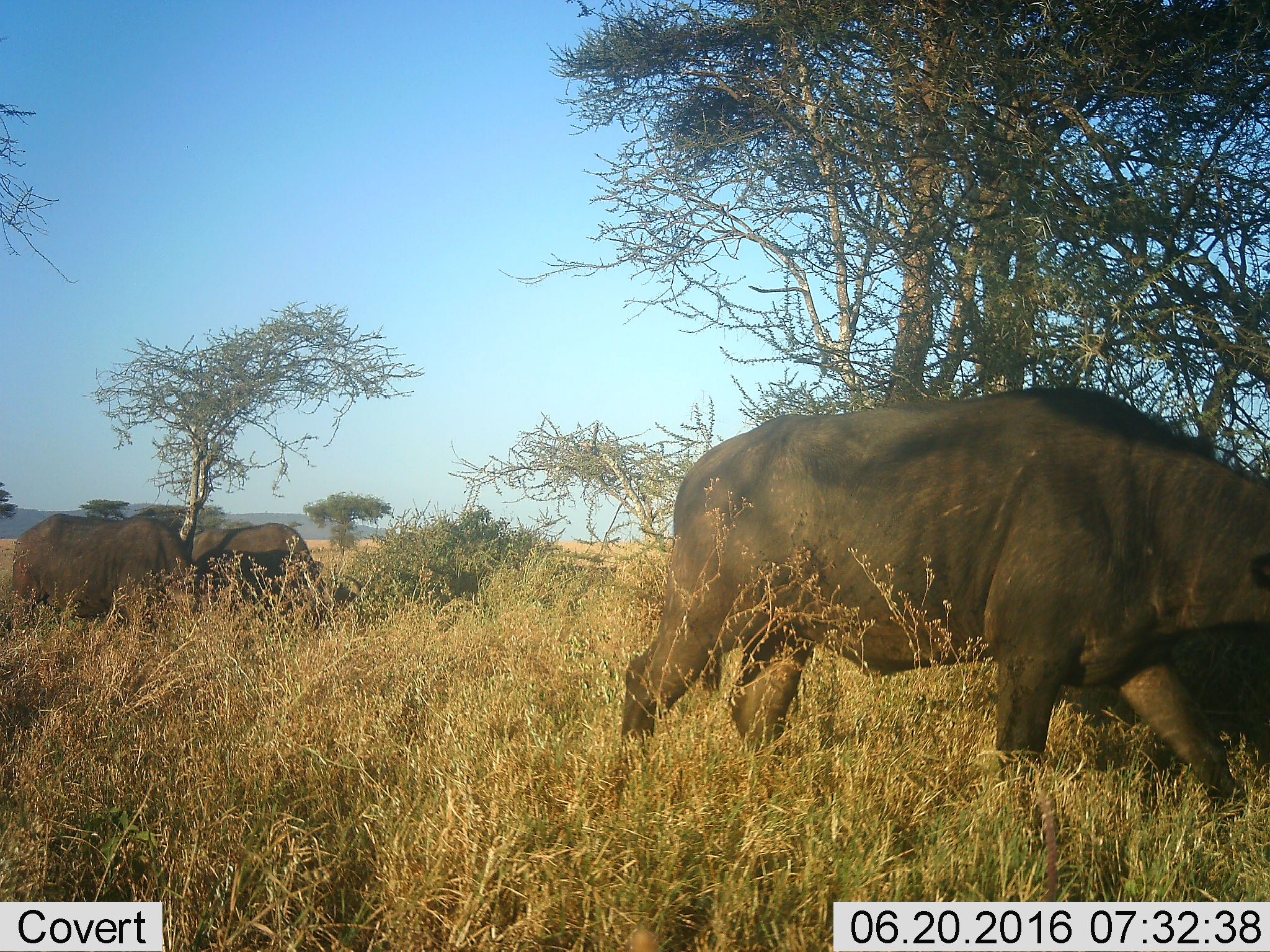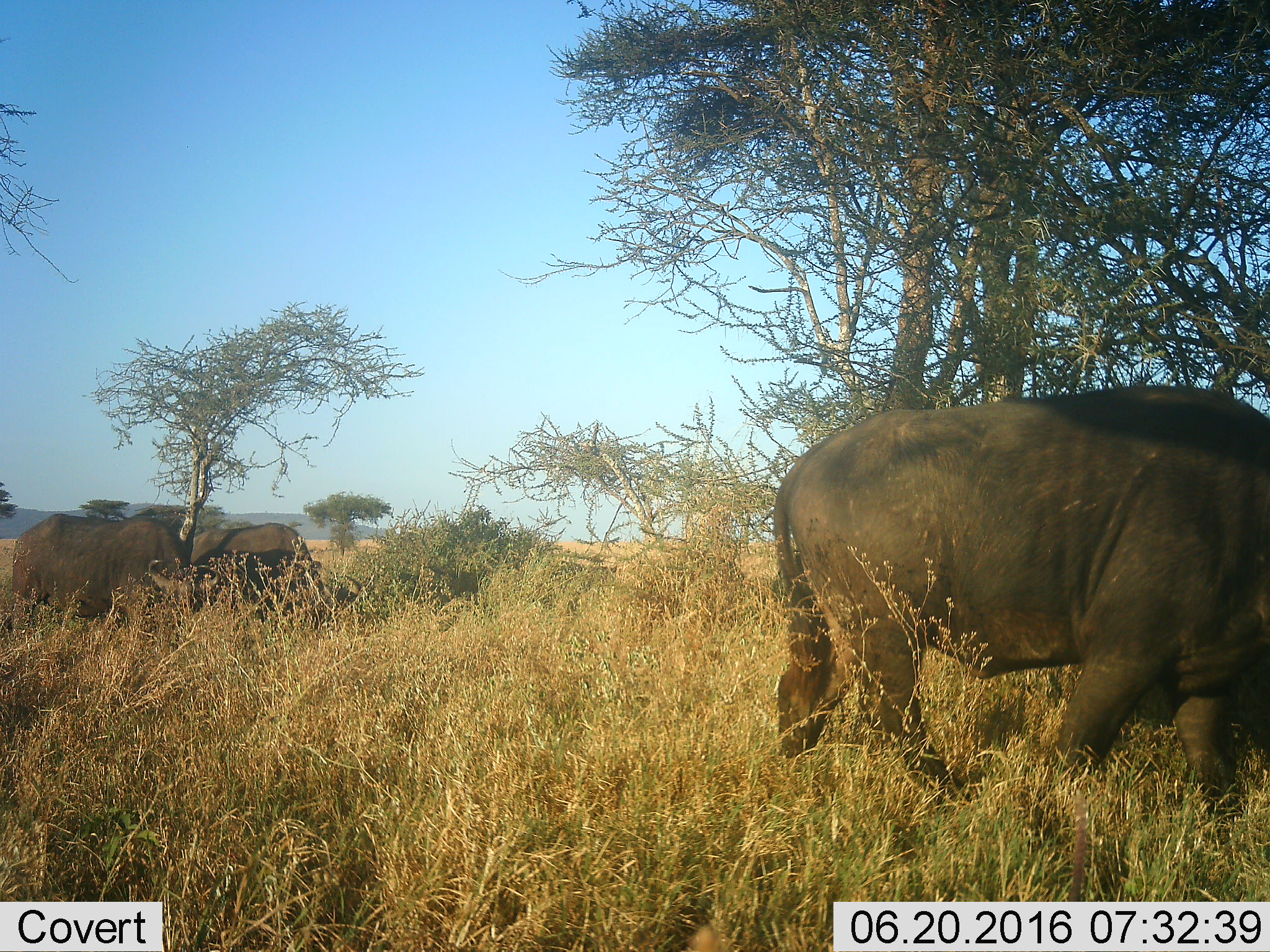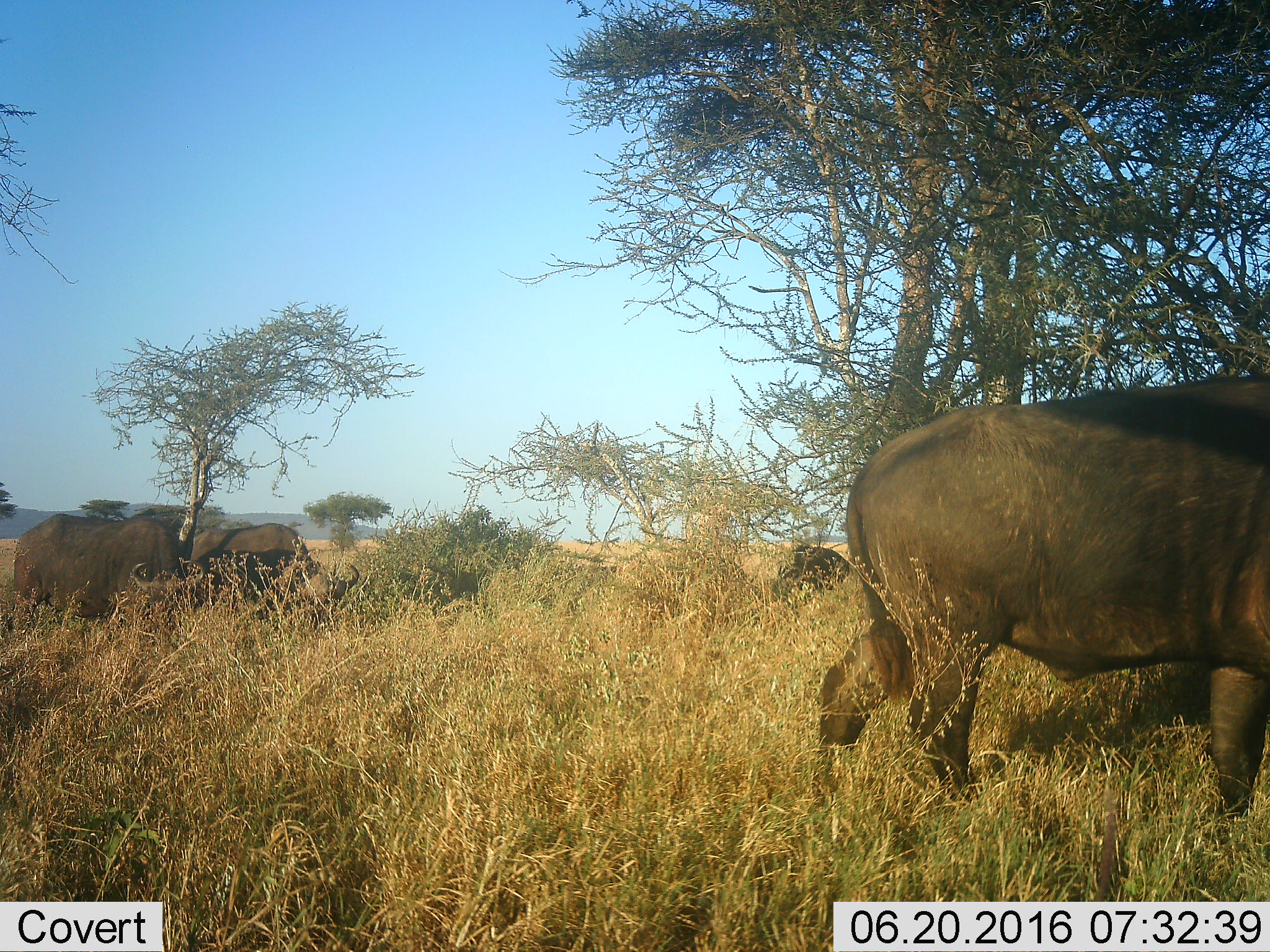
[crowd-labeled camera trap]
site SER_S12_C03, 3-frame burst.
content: unidentified animal